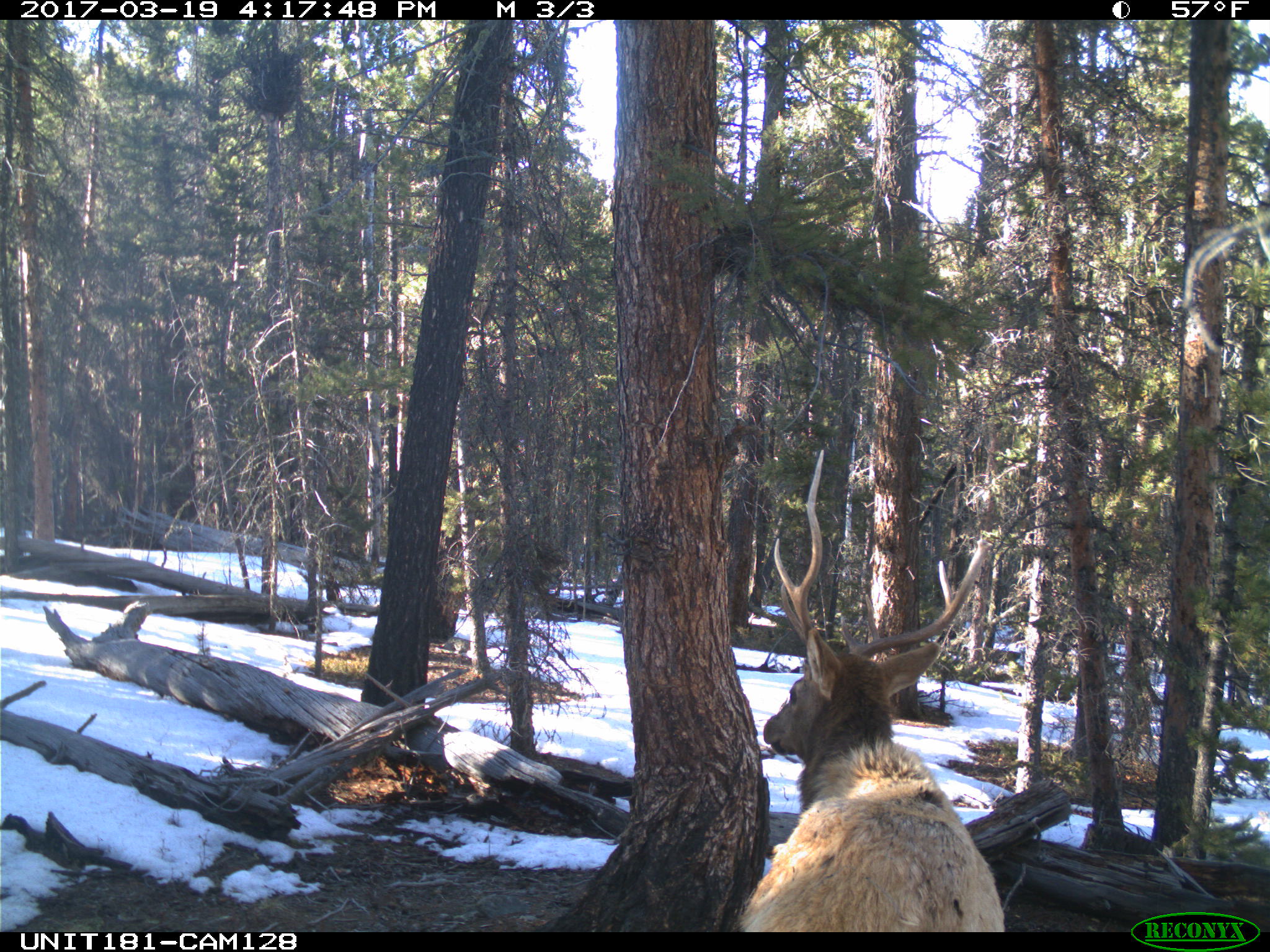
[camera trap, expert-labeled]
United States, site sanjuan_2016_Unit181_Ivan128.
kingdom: Animalia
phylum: Chordata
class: Mammalia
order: Artiodactyla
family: Cervidae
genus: Cervus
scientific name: Cervus elaphus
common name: red deer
Cervus elaphus (red deer).